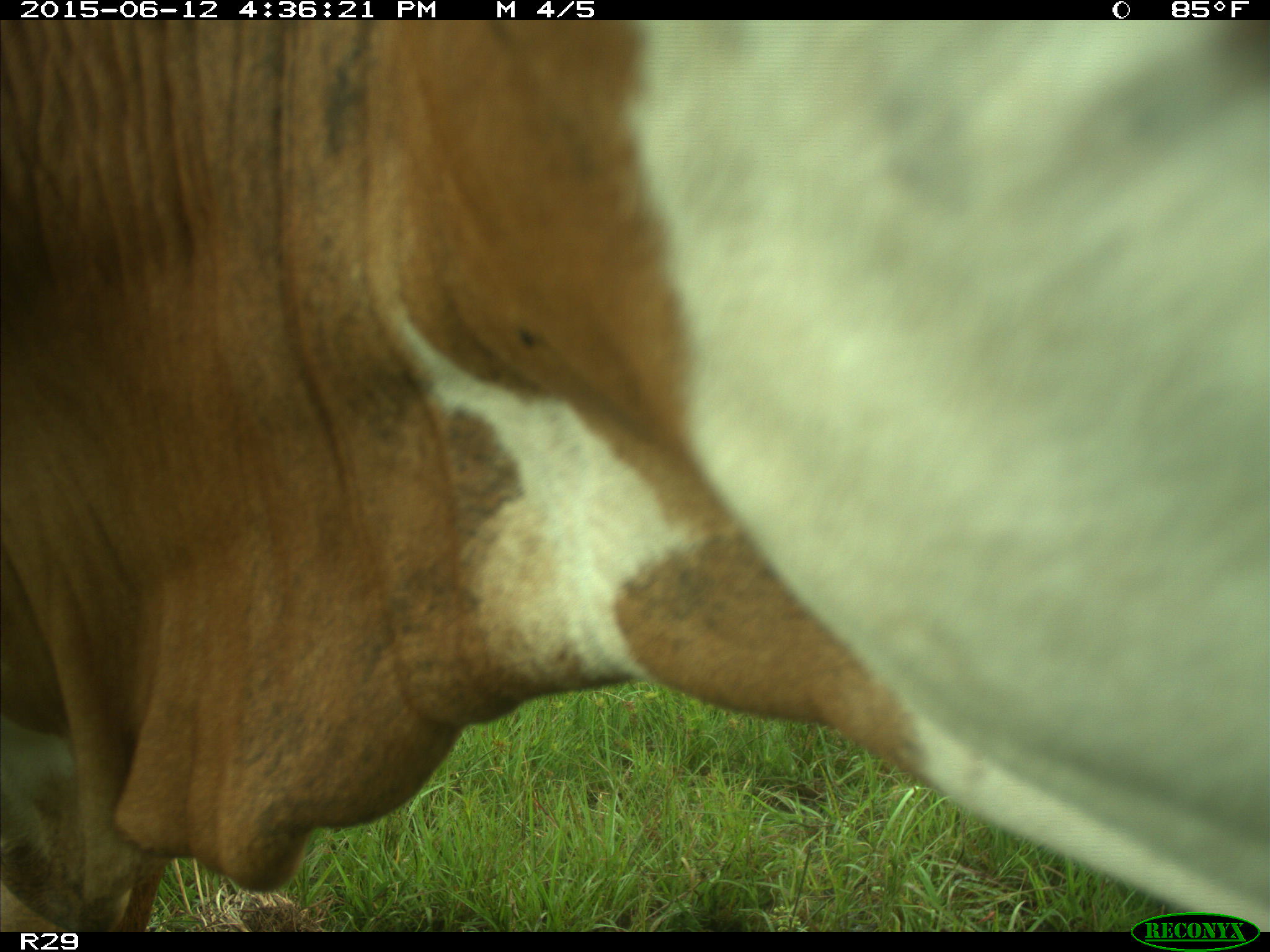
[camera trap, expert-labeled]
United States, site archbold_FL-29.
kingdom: Animalia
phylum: Chordata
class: Mammalia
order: Artiodactyla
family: Bovidae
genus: Bos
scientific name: Bos taurus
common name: domestic cow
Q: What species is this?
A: Bos taurus (domestic cow).